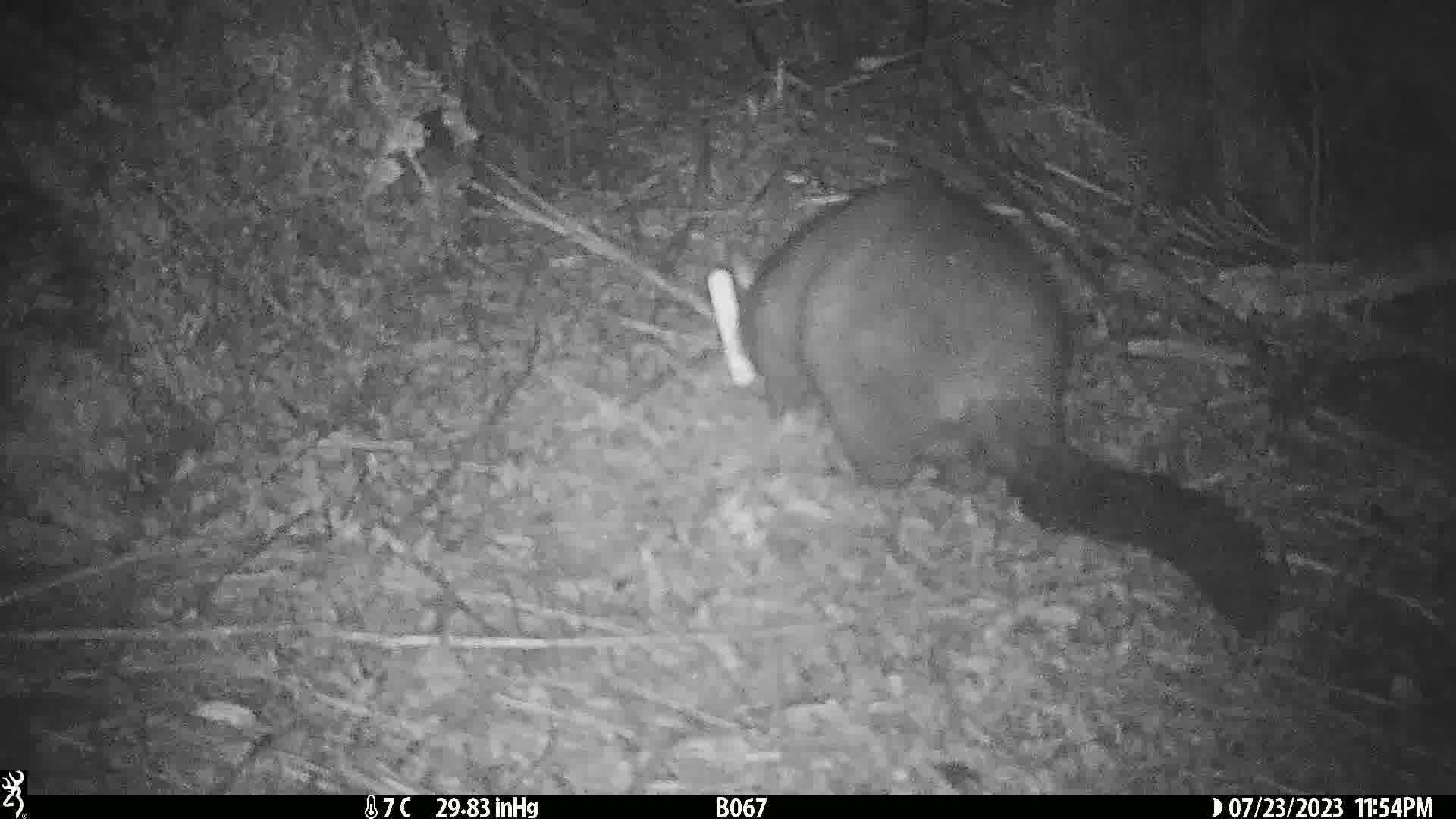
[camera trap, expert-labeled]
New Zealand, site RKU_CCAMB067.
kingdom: Animalia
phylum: Chordata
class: Mammalia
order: Diprotodontia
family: Phalangeridae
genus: Trichosurus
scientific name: Trichosurus vulpecula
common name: common brushtail possum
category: possum